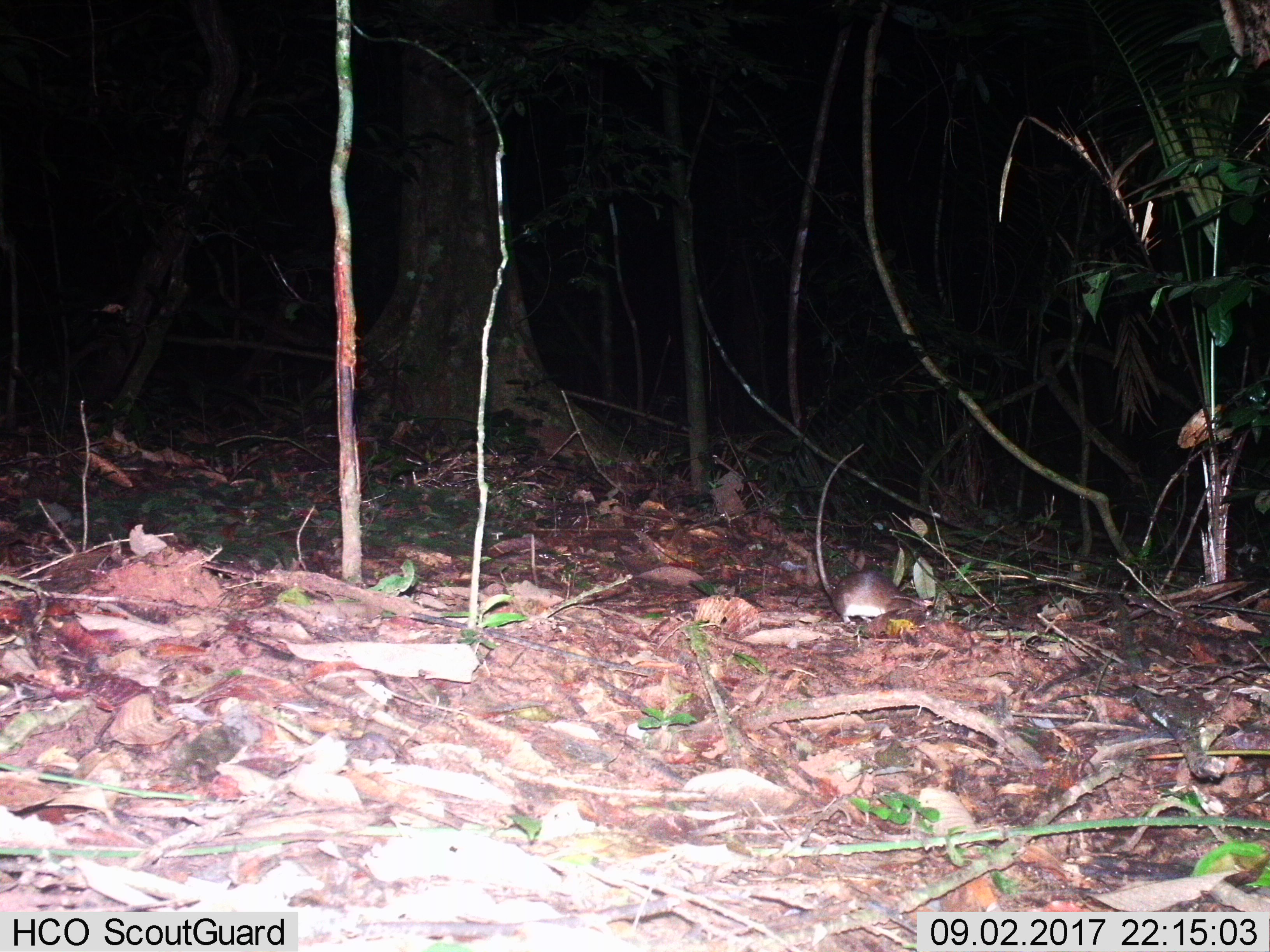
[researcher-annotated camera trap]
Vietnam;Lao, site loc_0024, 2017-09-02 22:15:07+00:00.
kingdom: Animalia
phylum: Chordata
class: Mammalia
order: Rodentia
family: Muridae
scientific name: Muridae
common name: old-world mice and rats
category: unidentified murid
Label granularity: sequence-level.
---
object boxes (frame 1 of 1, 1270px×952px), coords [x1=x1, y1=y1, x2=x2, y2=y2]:
unidentified murid: [x1=814, y1=442, x2=925, y2=625]